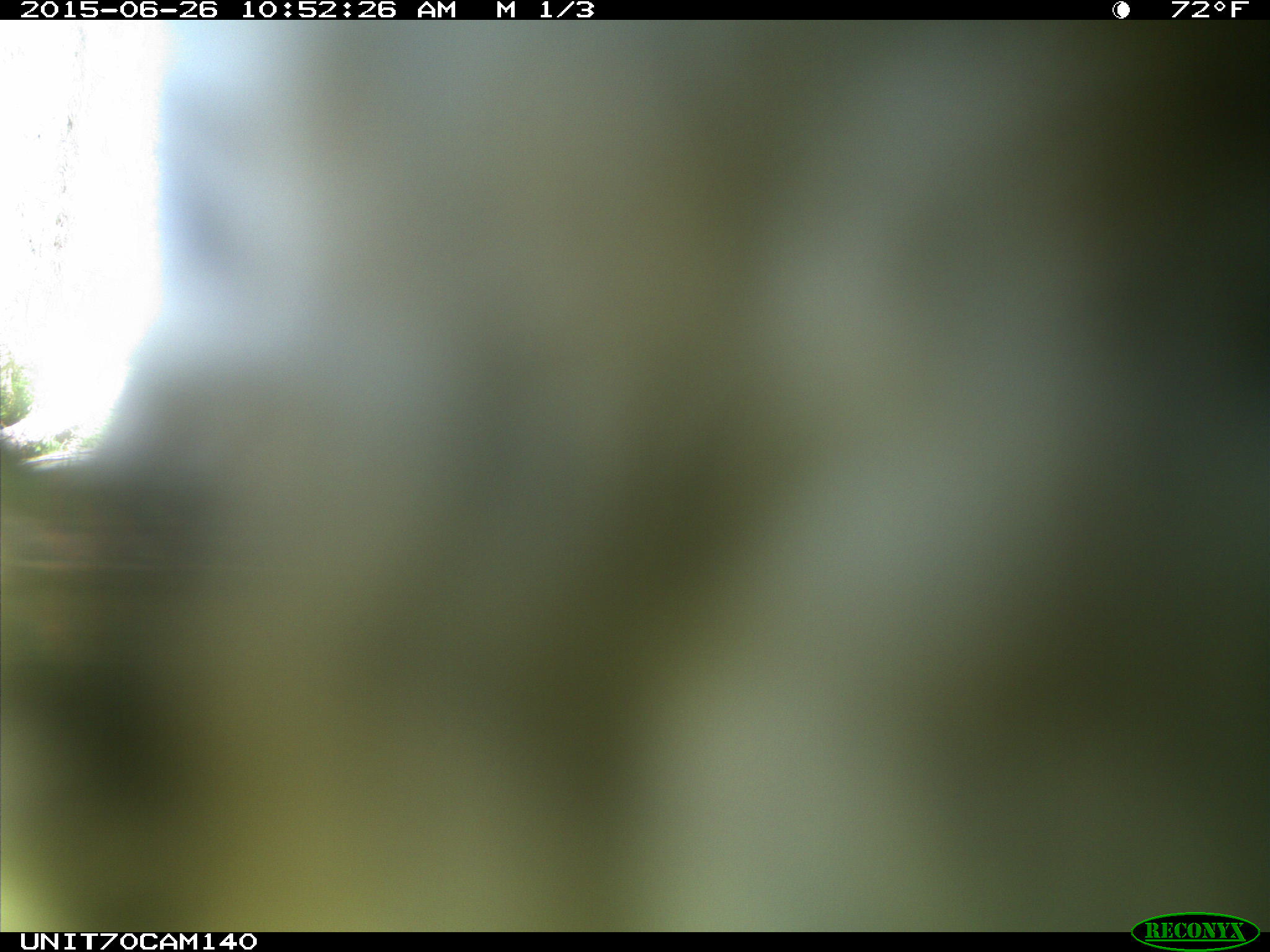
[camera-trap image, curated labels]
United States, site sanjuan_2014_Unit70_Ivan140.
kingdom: Animalia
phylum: Chordata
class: Aves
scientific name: Aves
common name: birds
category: unidentified bird